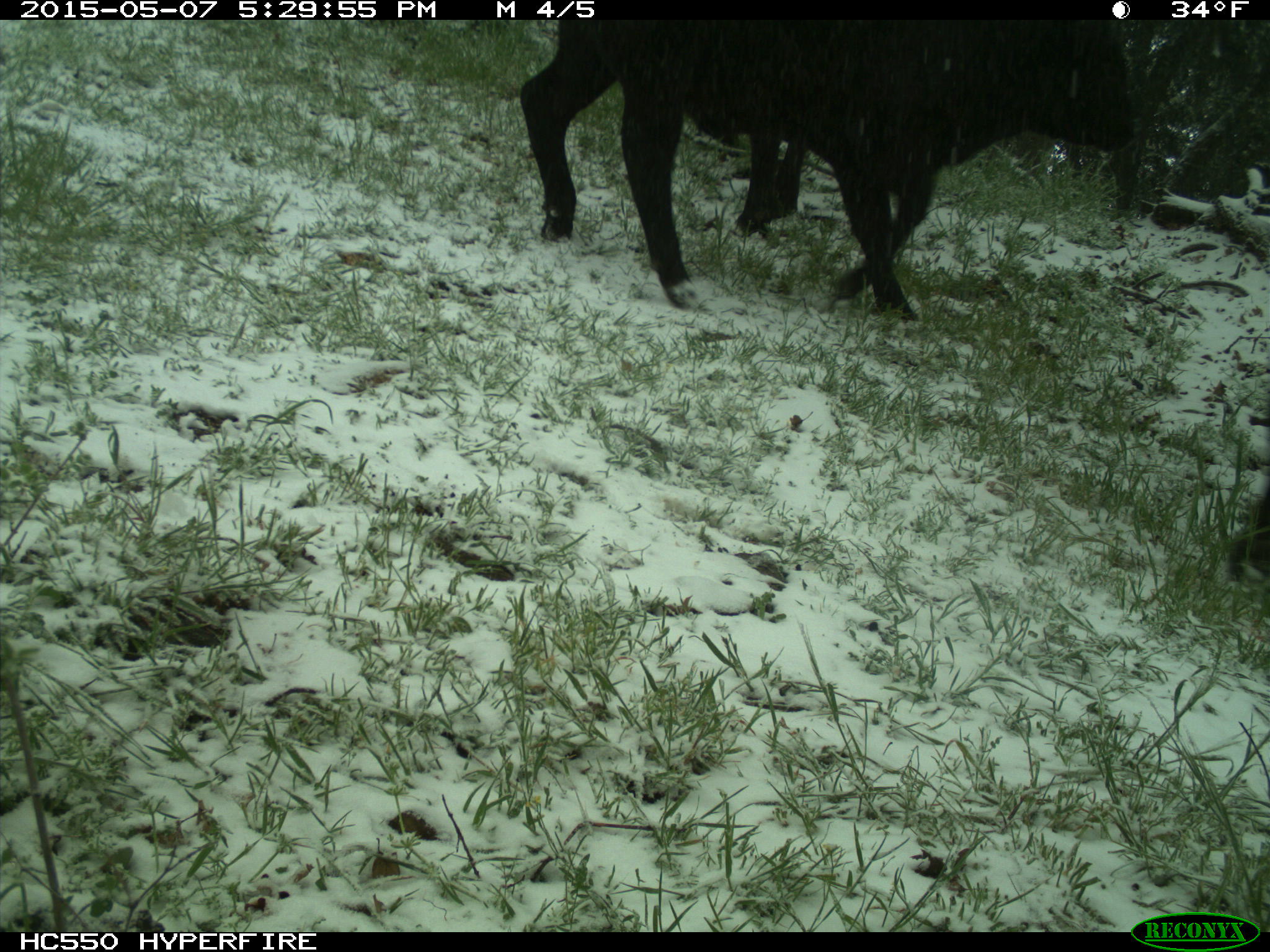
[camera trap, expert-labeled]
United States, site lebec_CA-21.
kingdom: Animalia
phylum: Chordata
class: Mammalia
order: Artiodactyla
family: Bovidae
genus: Bos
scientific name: Bos taurus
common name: domestic cow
Bos taurus (domestic cow).